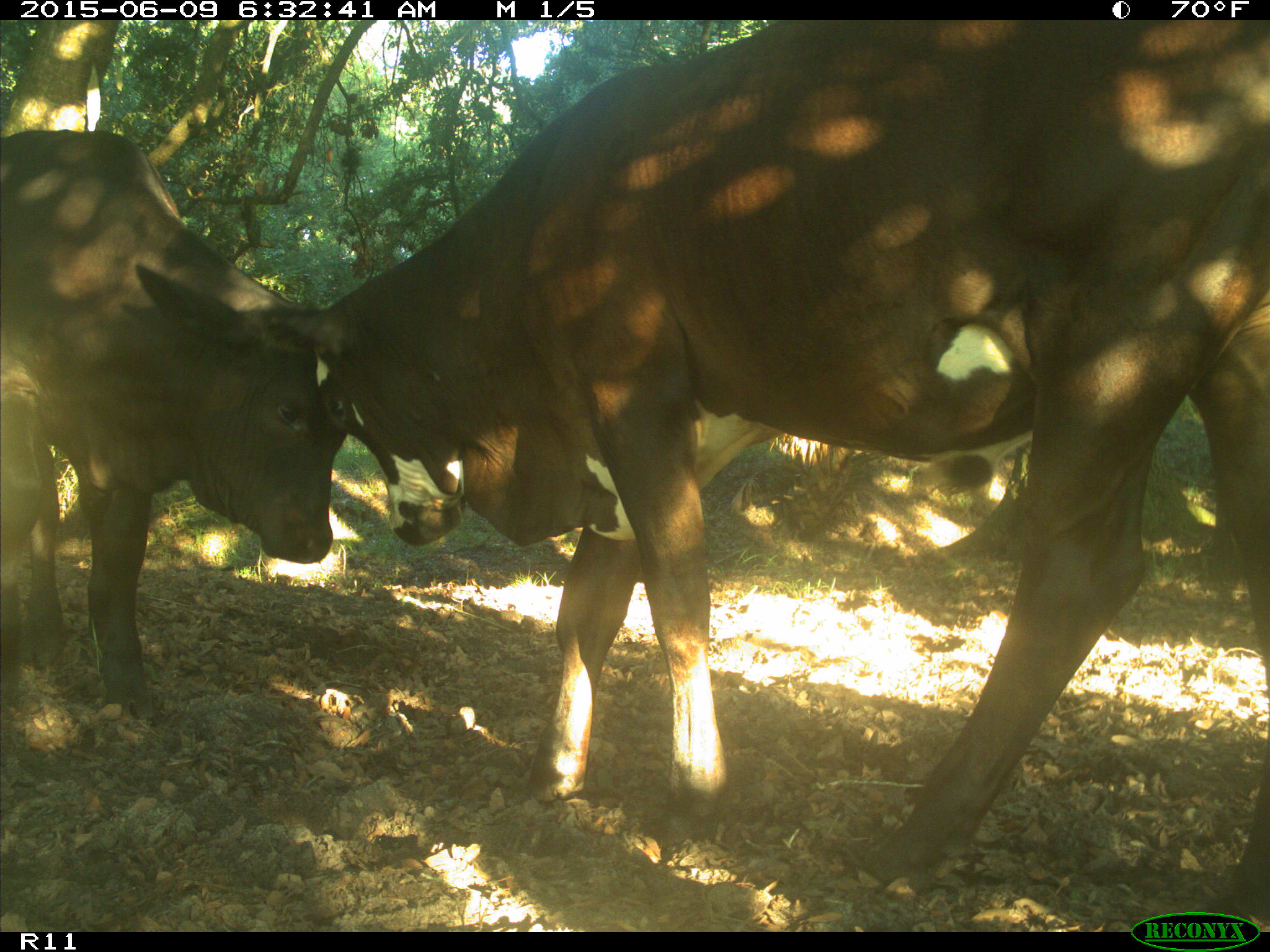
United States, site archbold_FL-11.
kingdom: Animalia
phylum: Chordata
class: Mammalia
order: Artiodactyla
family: Bovidae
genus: Bos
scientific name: Bos taurus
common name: domestic cow